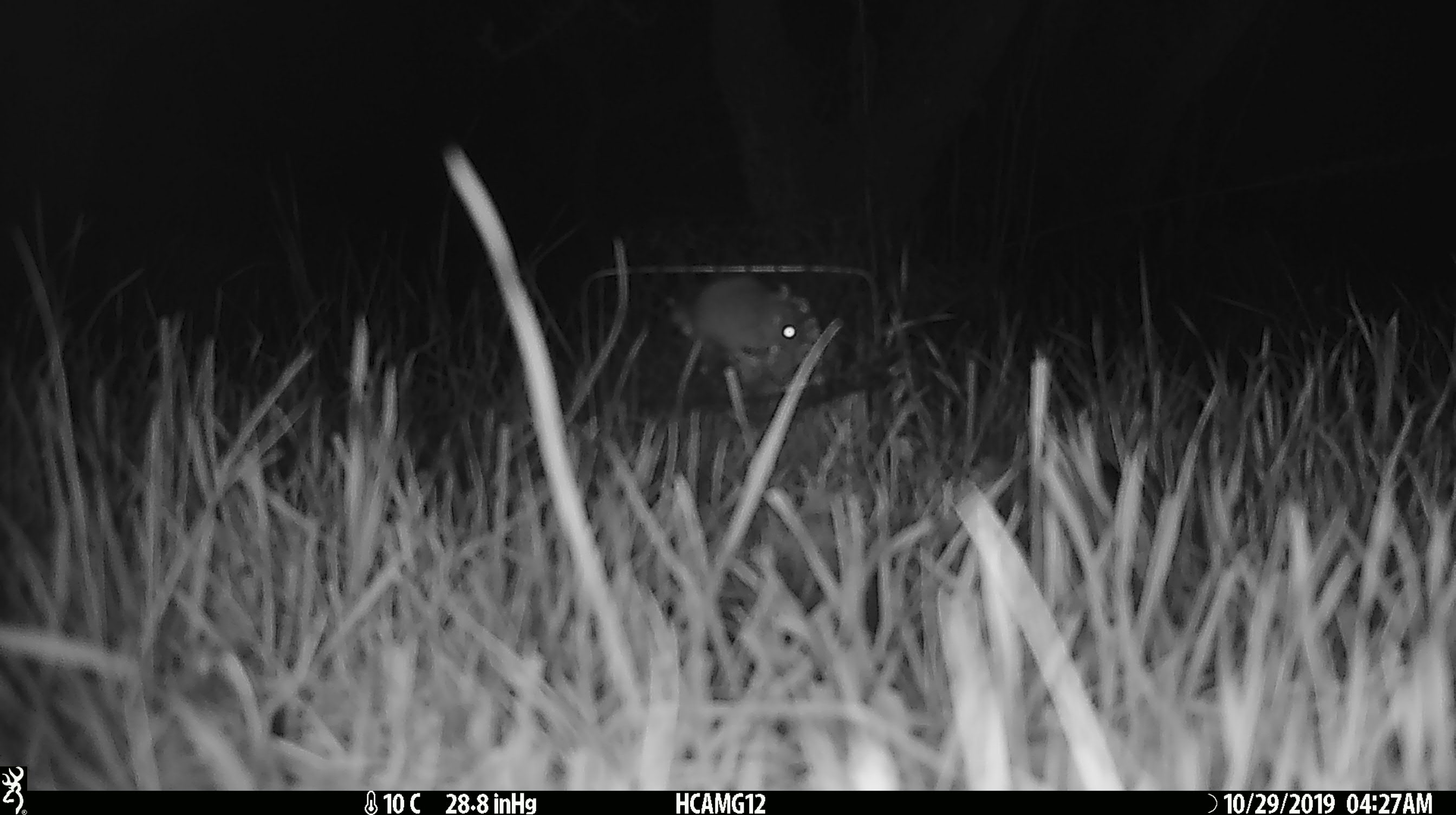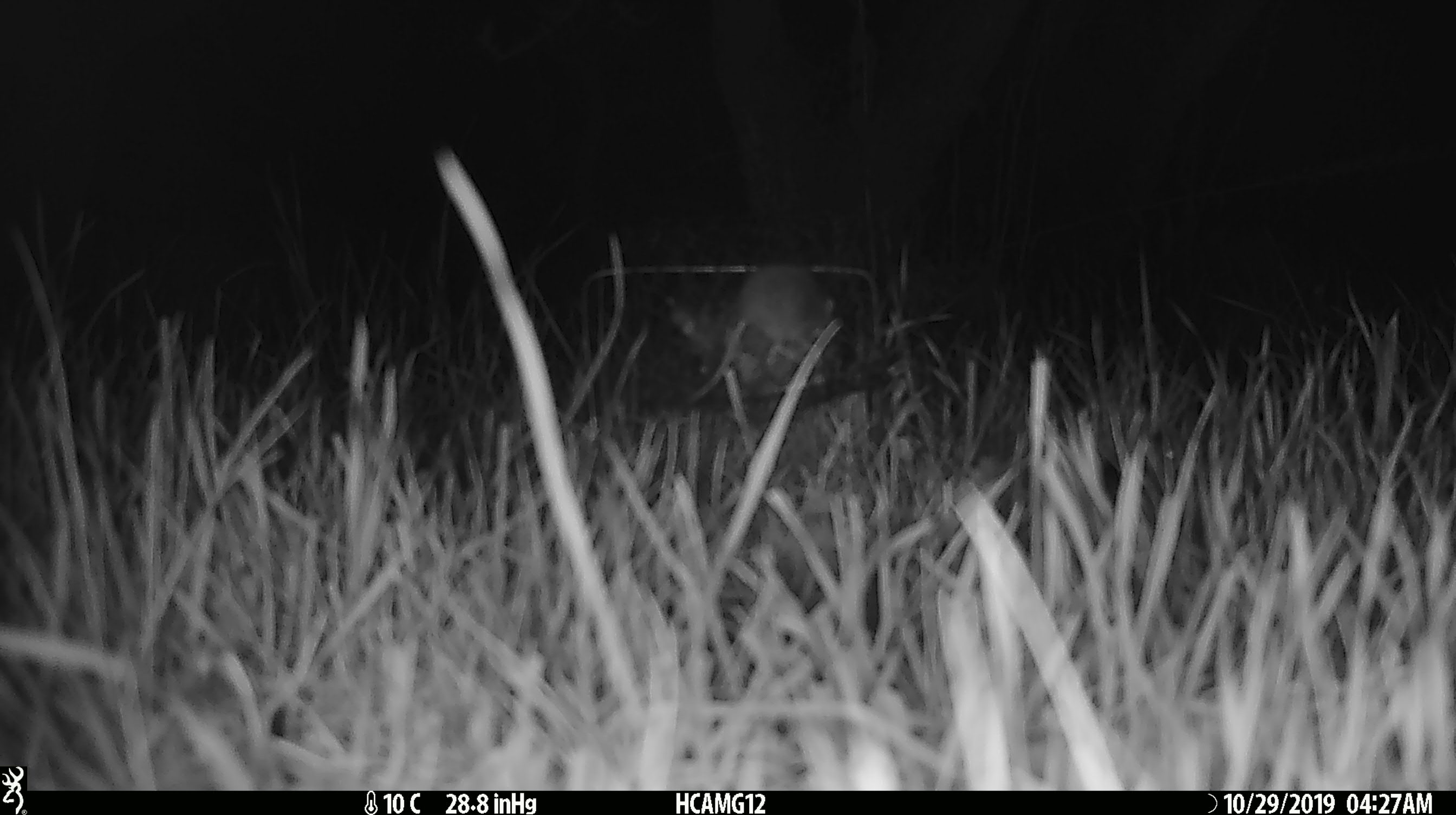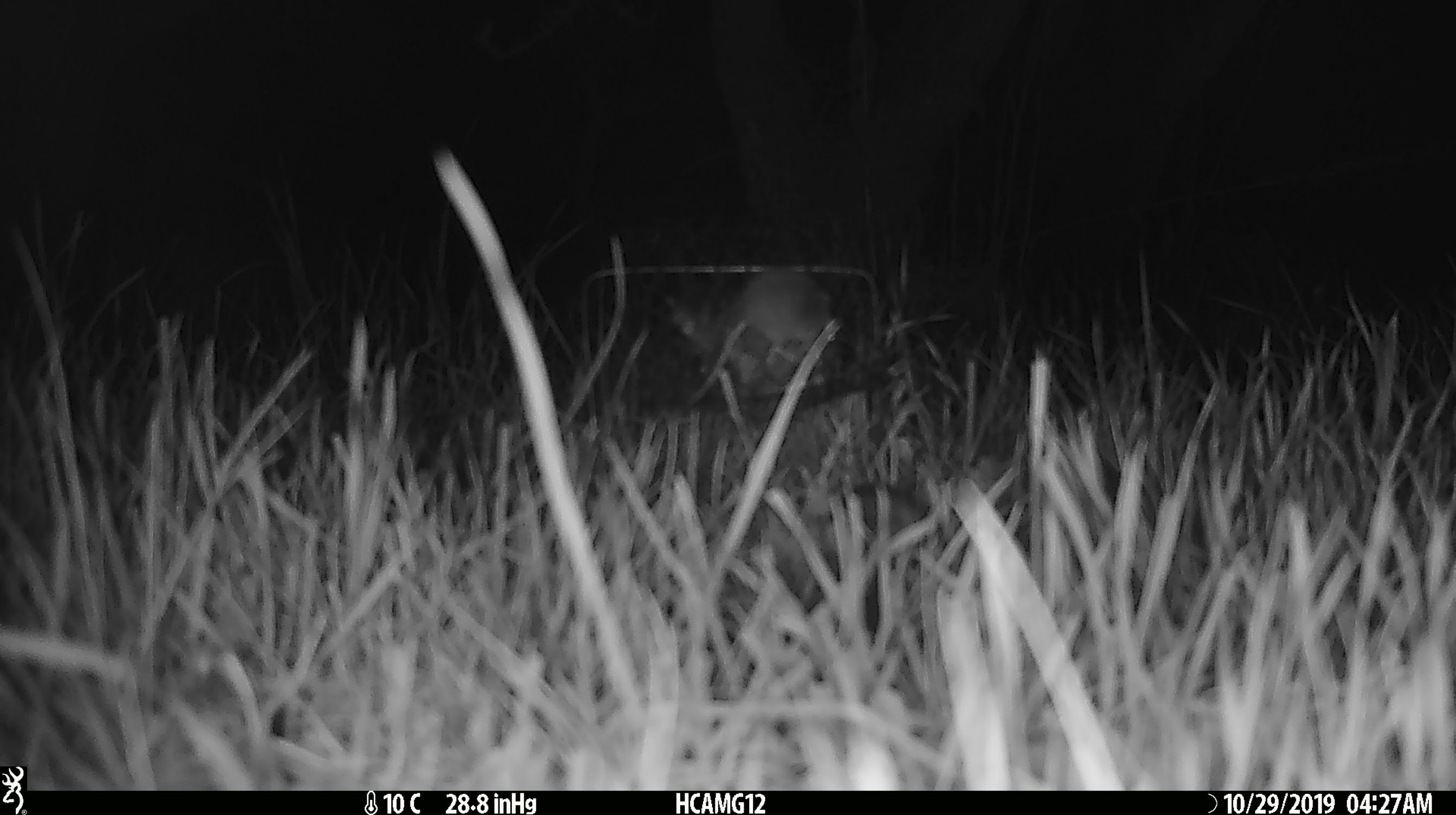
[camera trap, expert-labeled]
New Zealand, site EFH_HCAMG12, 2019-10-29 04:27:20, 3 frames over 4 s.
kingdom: Animalia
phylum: Chordata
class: Mammalia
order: Rodentia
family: Muridae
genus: Mus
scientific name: Mus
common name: mouse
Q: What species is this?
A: Mouse (Mus).